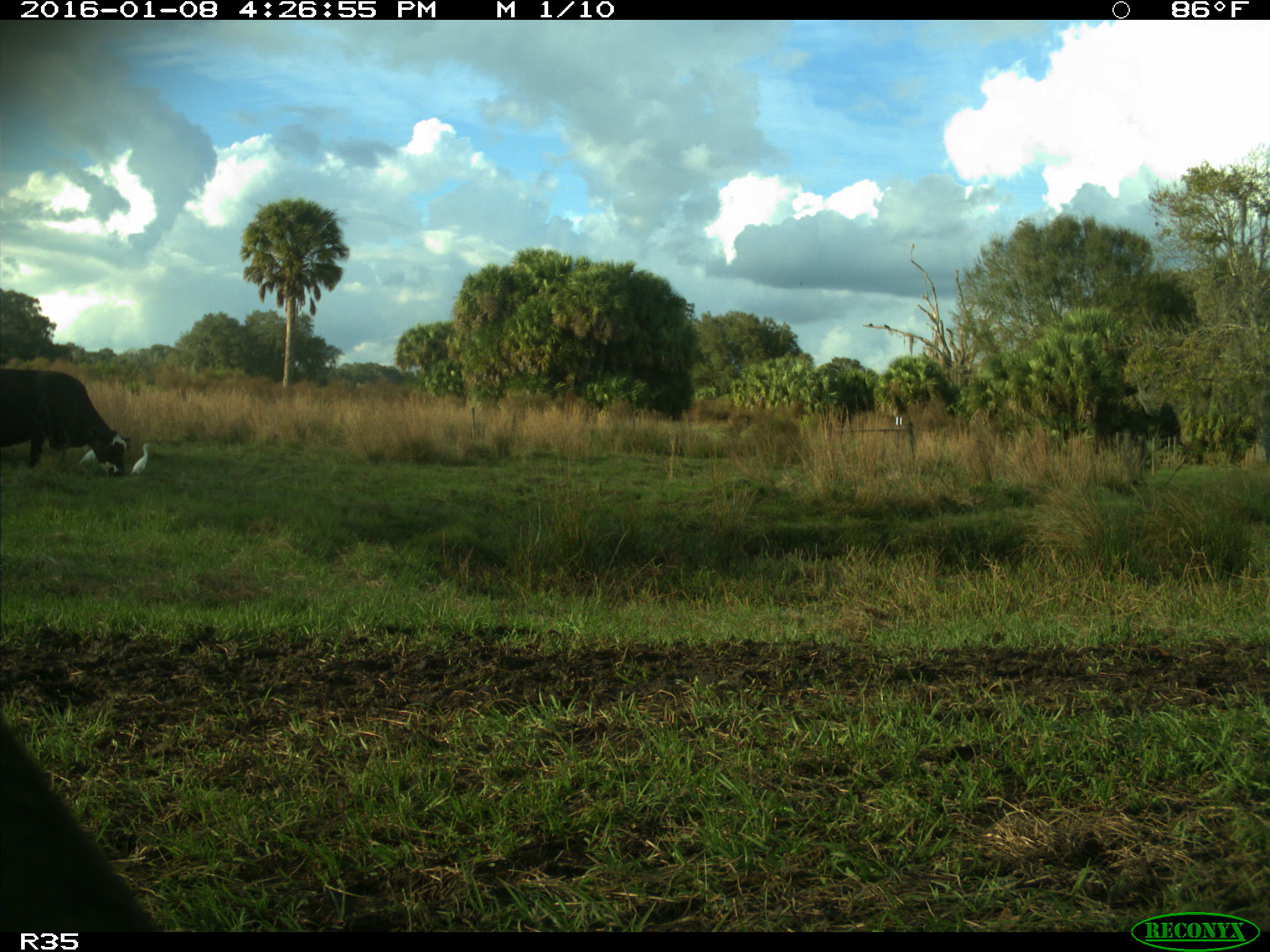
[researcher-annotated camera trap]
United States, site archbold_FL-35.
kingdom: Animalia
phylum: Chordata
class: Mammalia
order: Artiodactyla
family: Bovidae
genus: Bos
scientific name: Bos taurus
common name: domestic cow